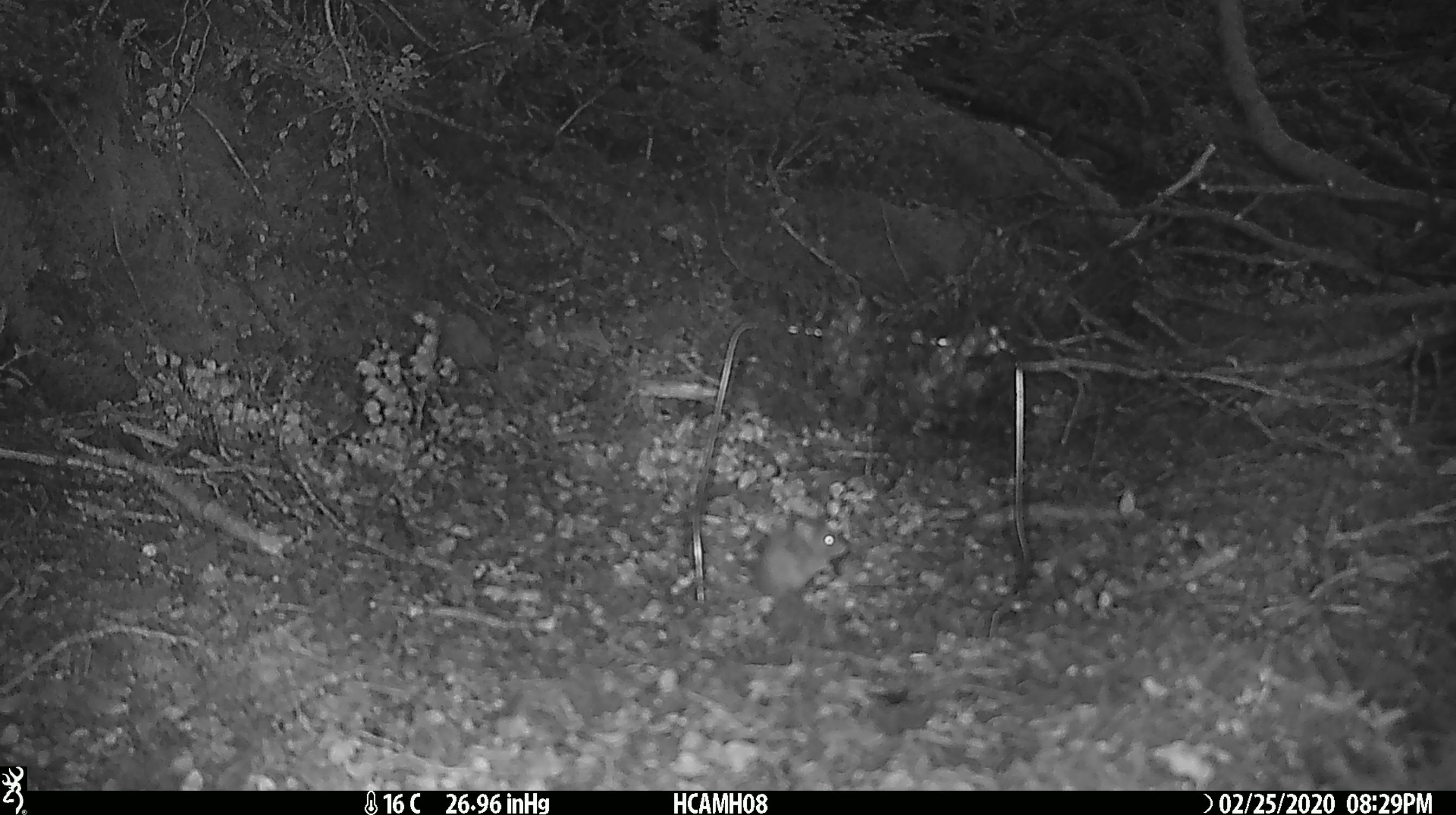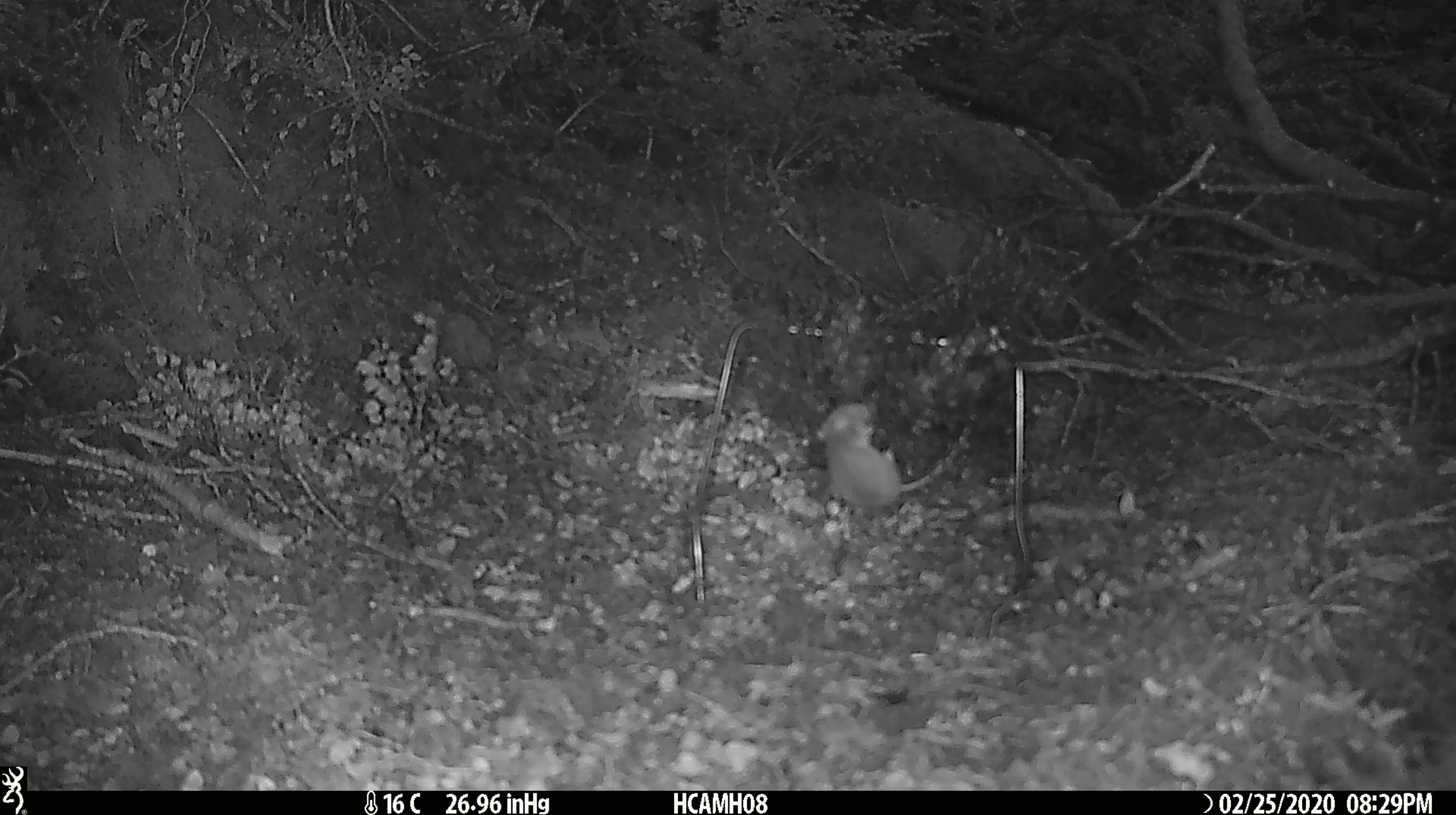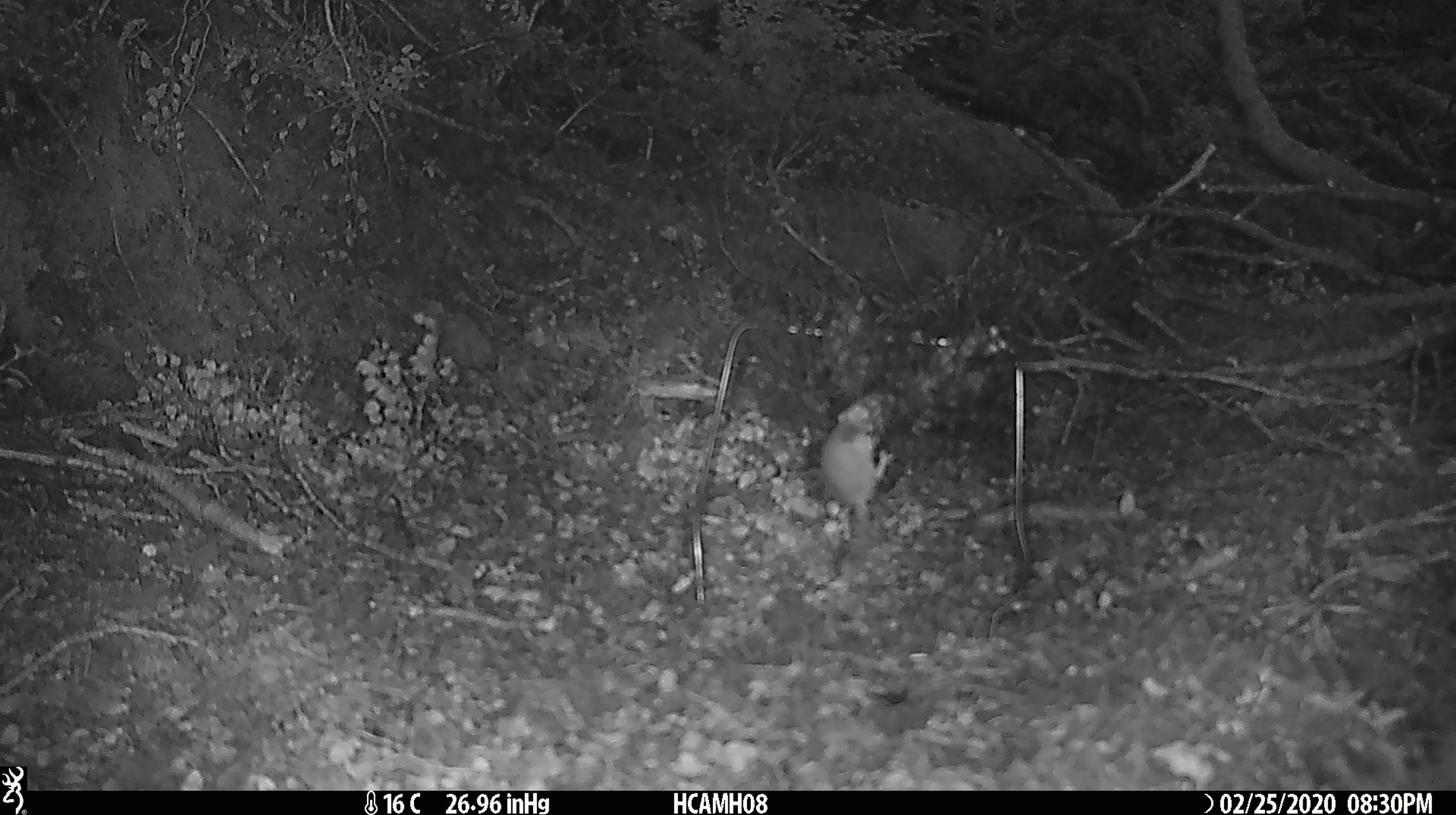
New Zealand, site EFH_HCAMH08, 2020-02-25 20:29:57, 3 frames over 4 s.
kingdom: Animalia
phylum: Chordata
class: Mammalia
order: Rodentia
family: Muridae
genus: Mus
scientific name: Mus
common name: mouse